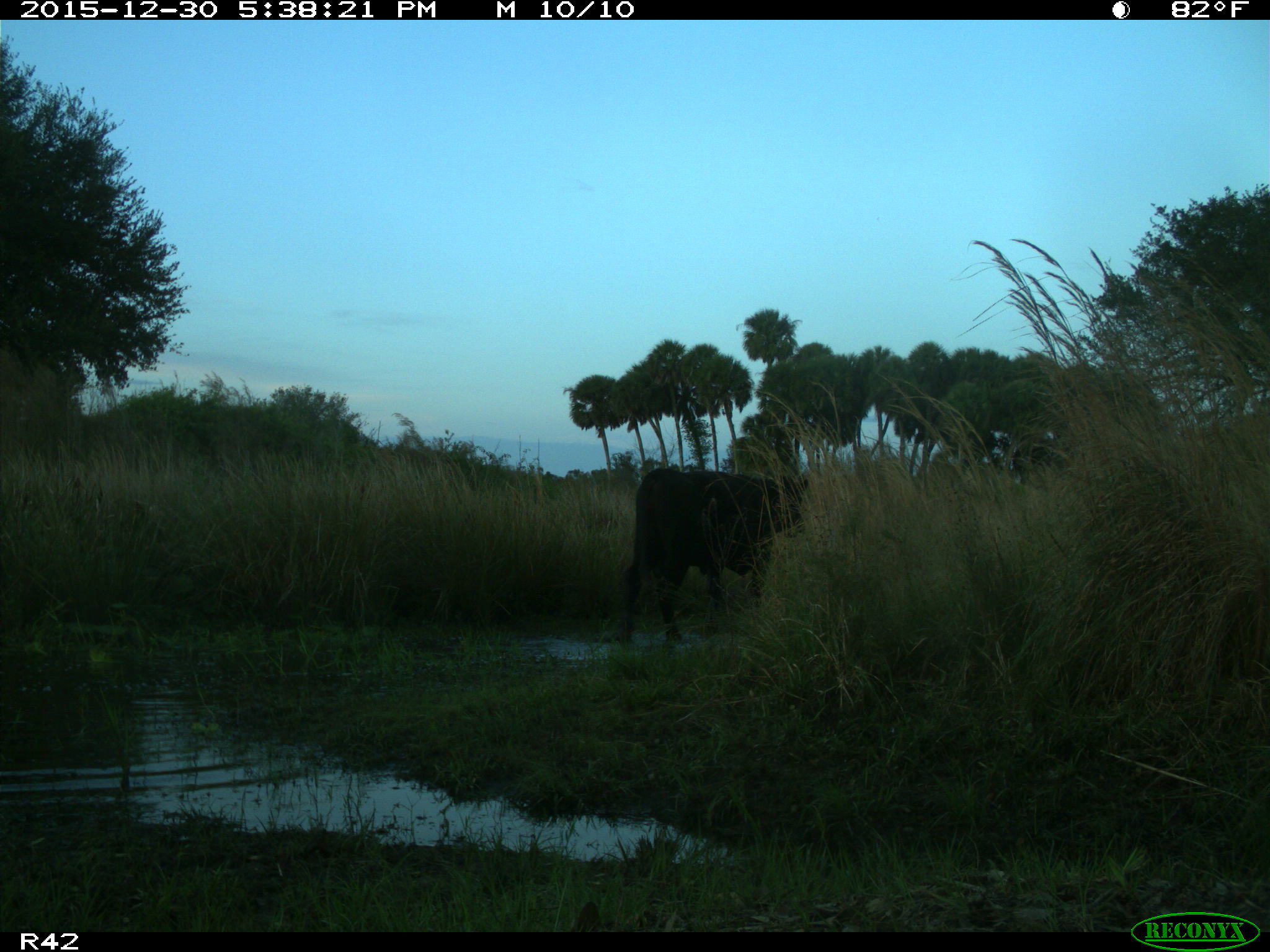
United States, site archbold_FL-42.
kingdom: Animalia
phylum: Chordata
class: Mammalia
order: Artiodactyla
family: Bovidae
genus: Bos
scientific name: Bos taurus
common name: domestic cow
Bos taurus (domestic cow).